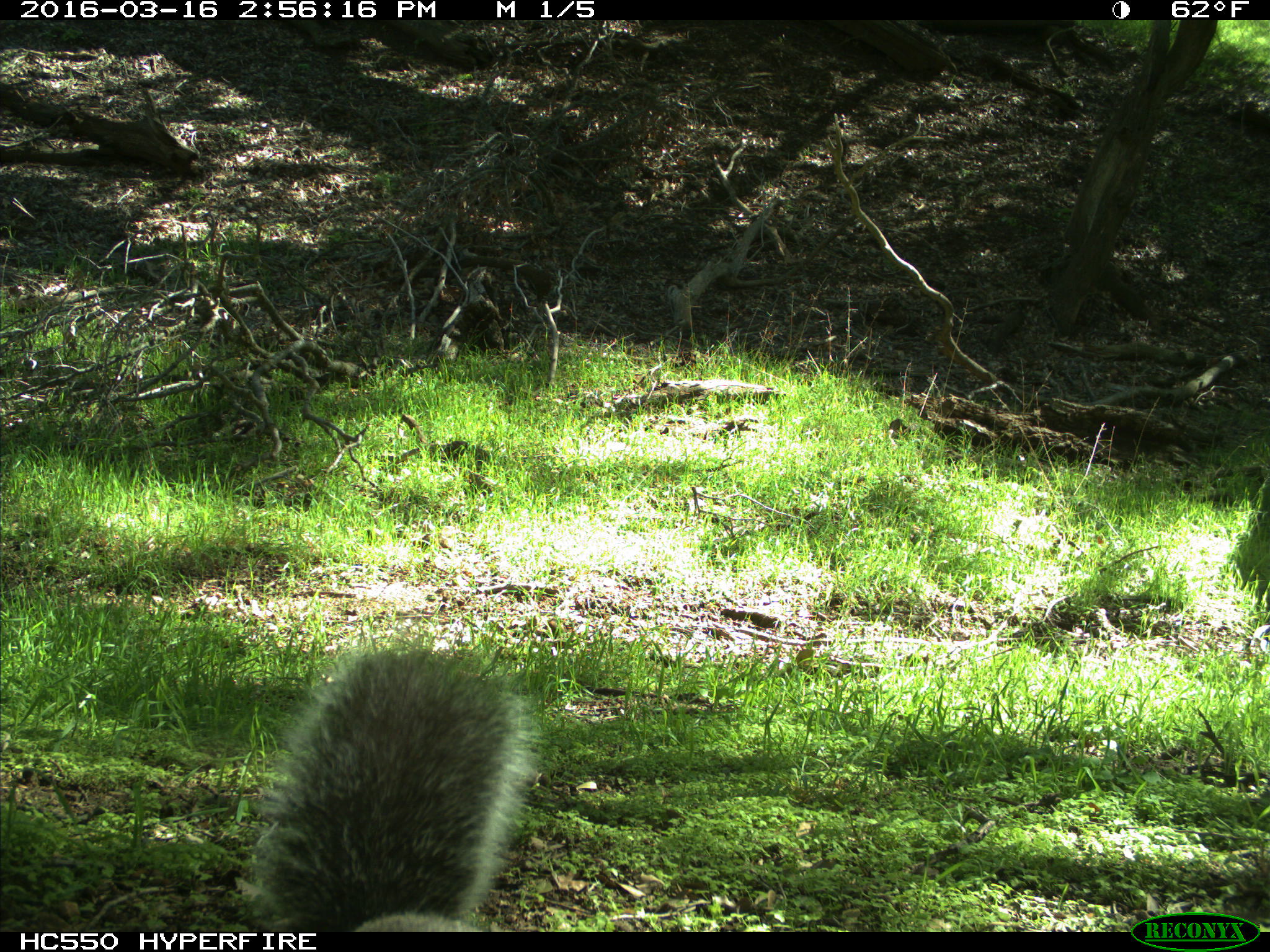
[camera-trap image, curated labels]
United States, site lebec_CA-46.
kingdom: Animalia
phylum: Chordata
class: Mammalia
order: Rodentia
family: Sciuridae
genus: Sciurus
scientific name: Sciurus carolinensis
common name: eastern gray squirrel